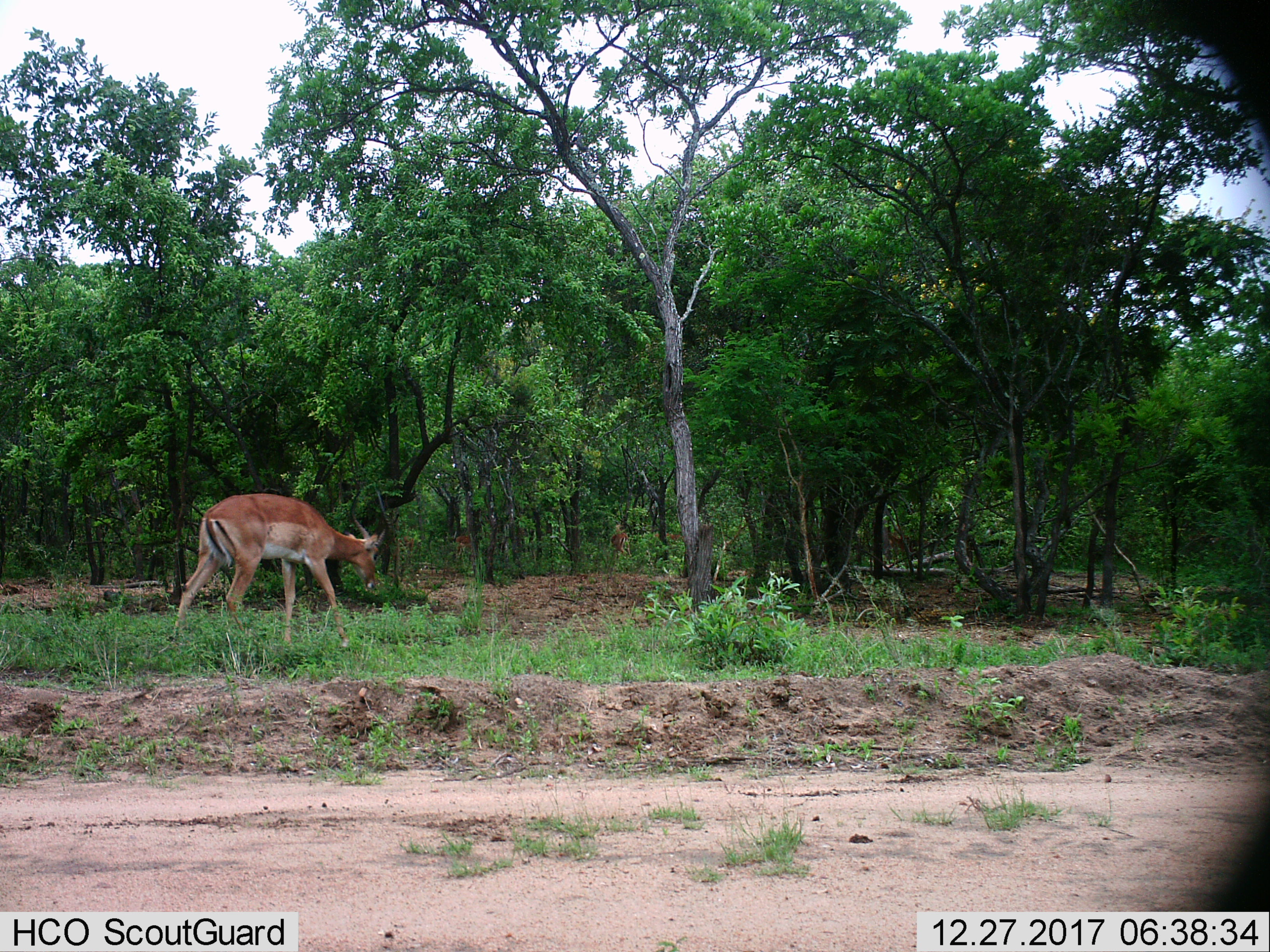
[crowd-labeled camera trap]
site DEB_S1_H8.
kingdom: Animalia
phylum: Chordata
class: Mammalia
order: Artiodactyla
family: Bovidae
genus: Aepyceros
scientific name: Aepyceros melampus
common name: impala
Impala (Aepyceros melampus), count 1. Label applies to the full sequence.